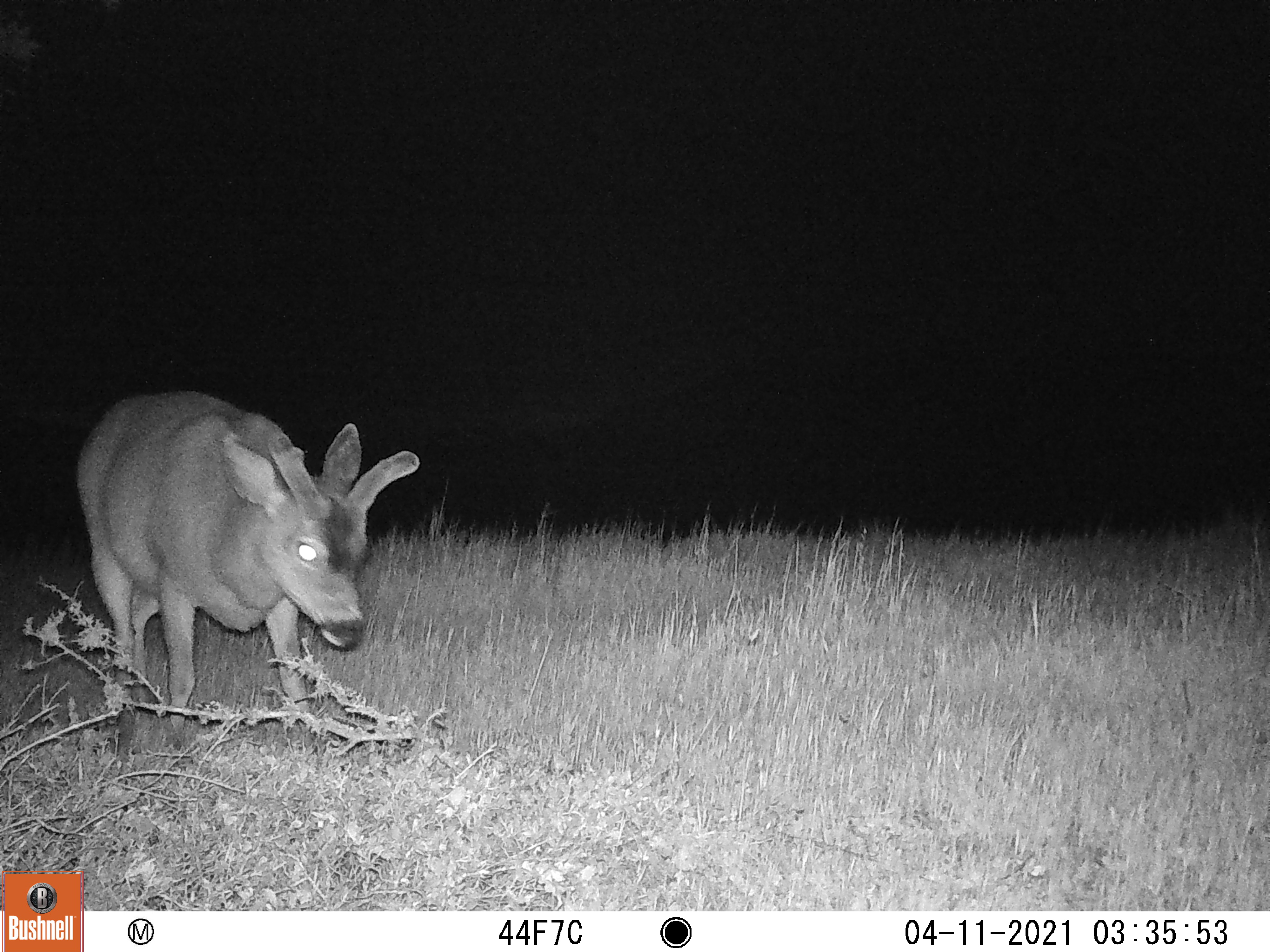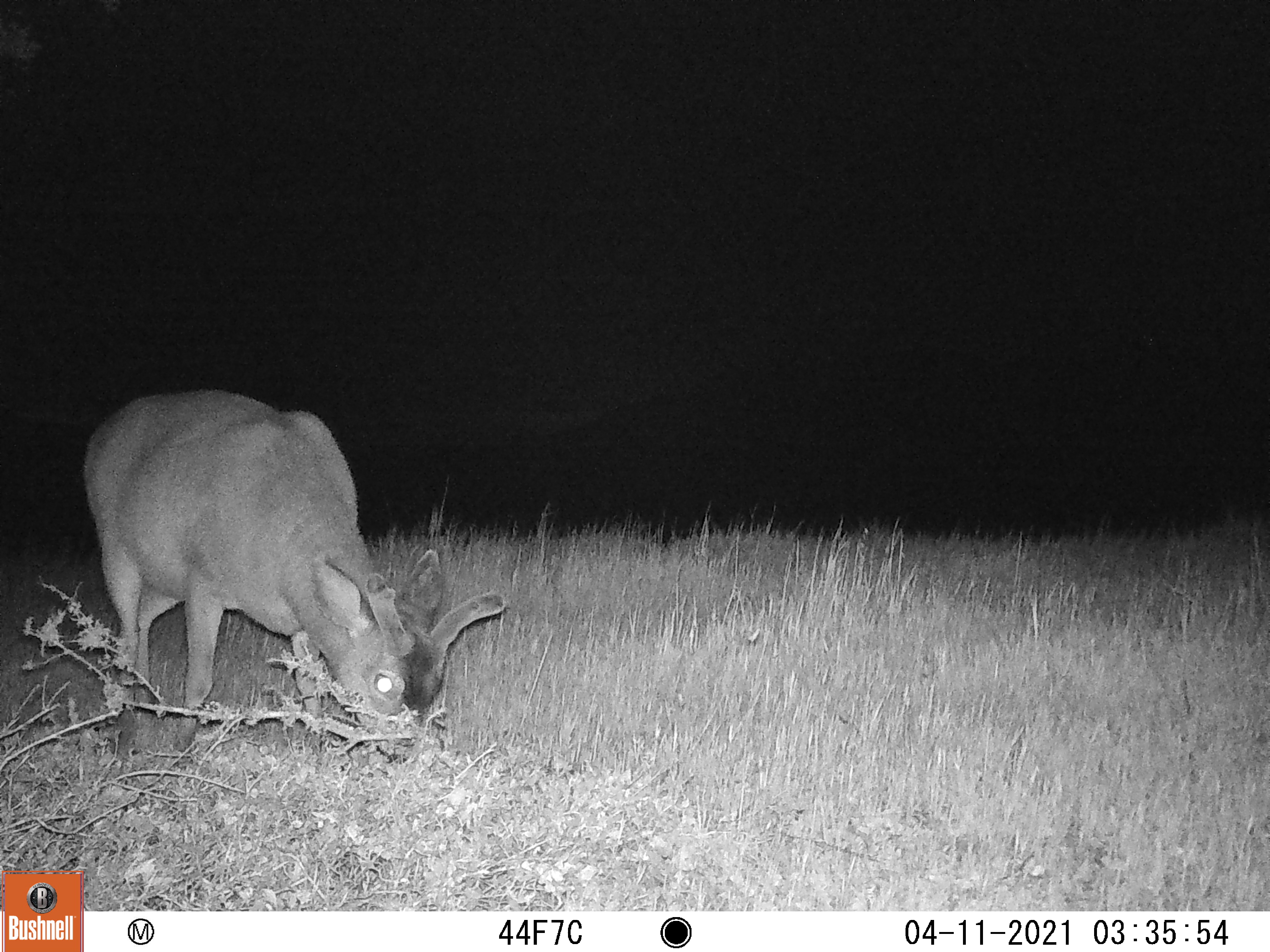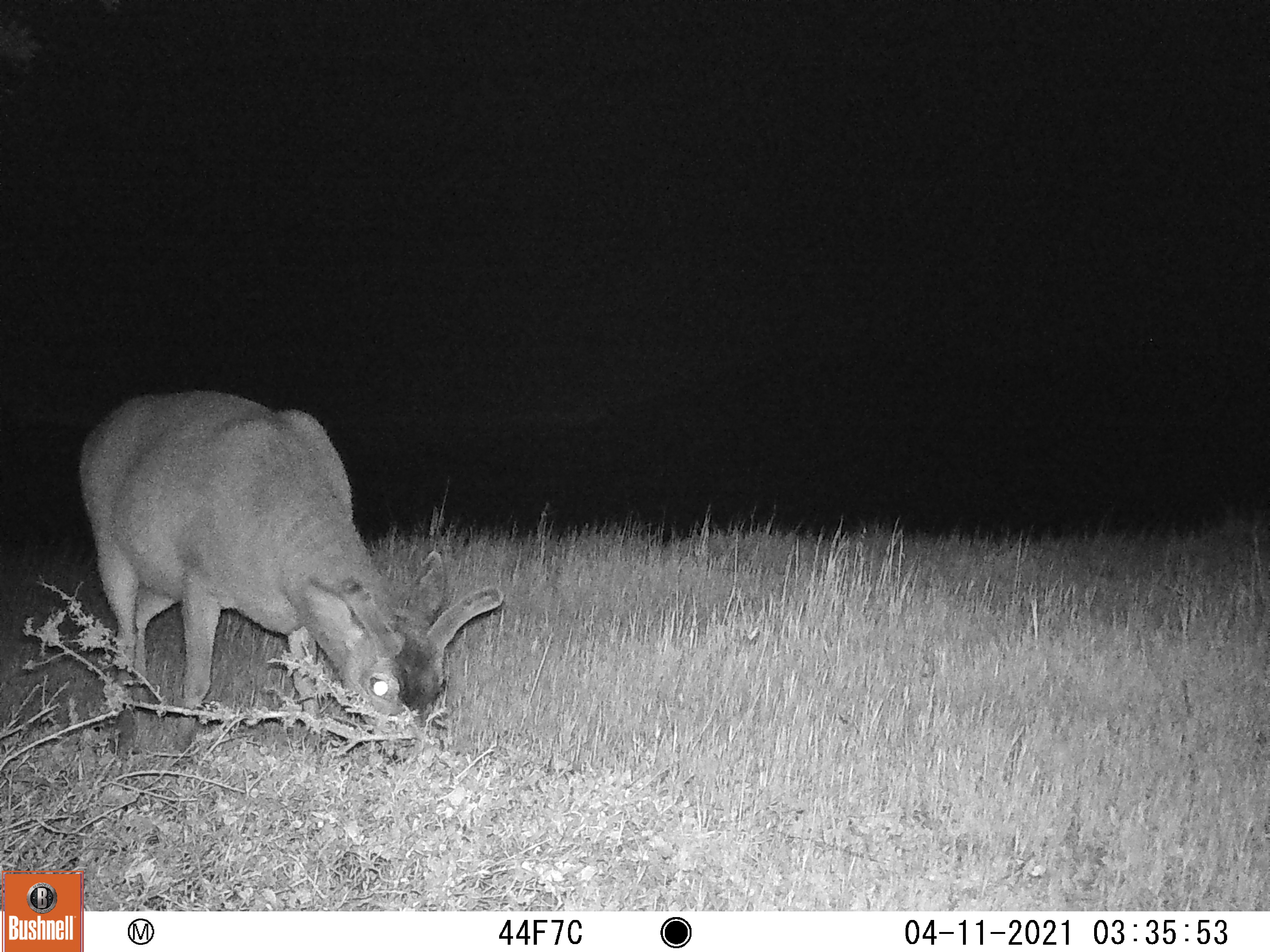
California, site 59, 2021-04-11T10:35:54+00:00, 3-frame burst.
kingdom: Animalia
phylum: Chordata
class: Mammalia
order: Artiodactyla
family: Cervidae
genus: Odocoileus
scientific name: Odocoileus hemionus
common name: mule deer